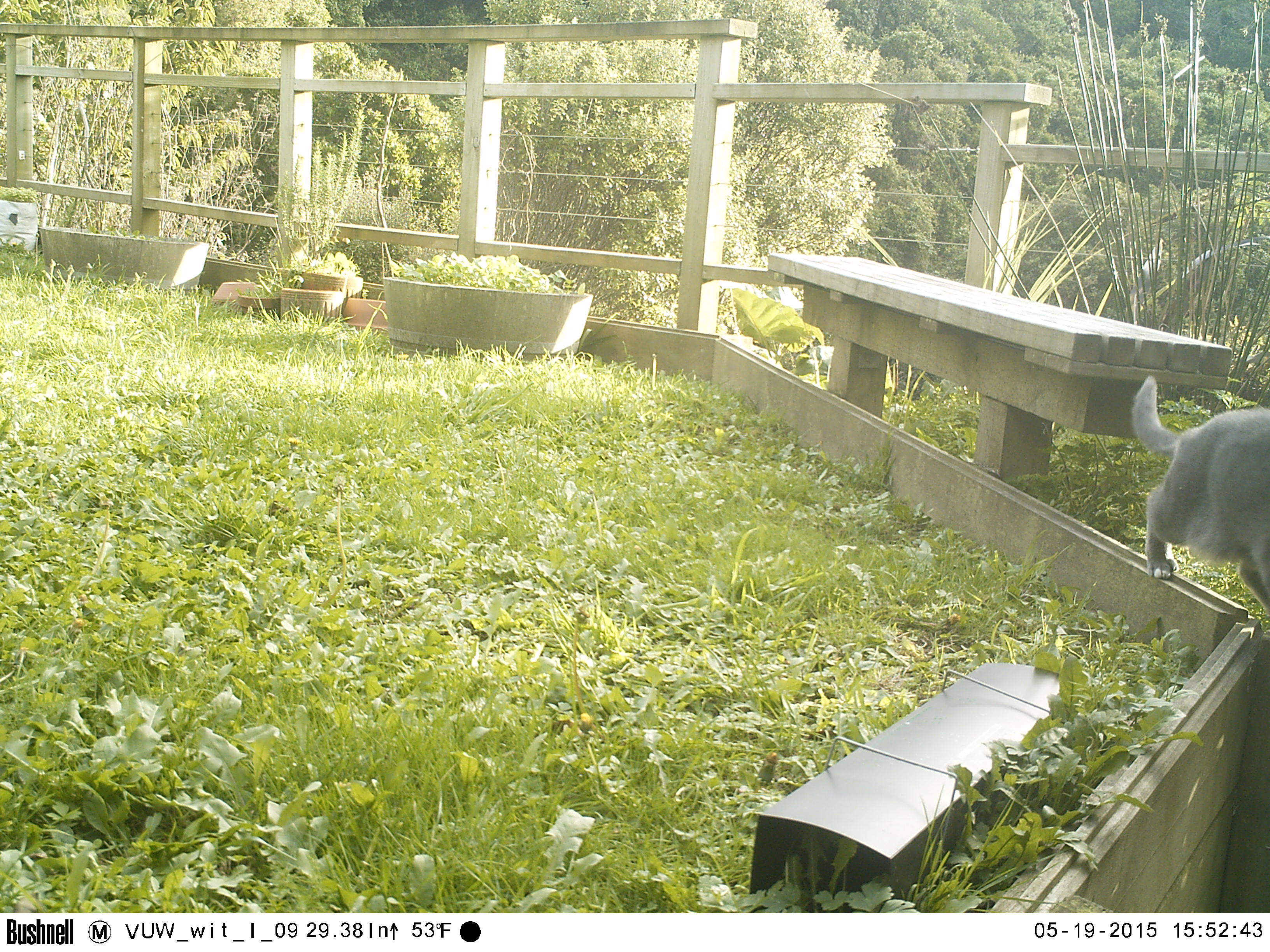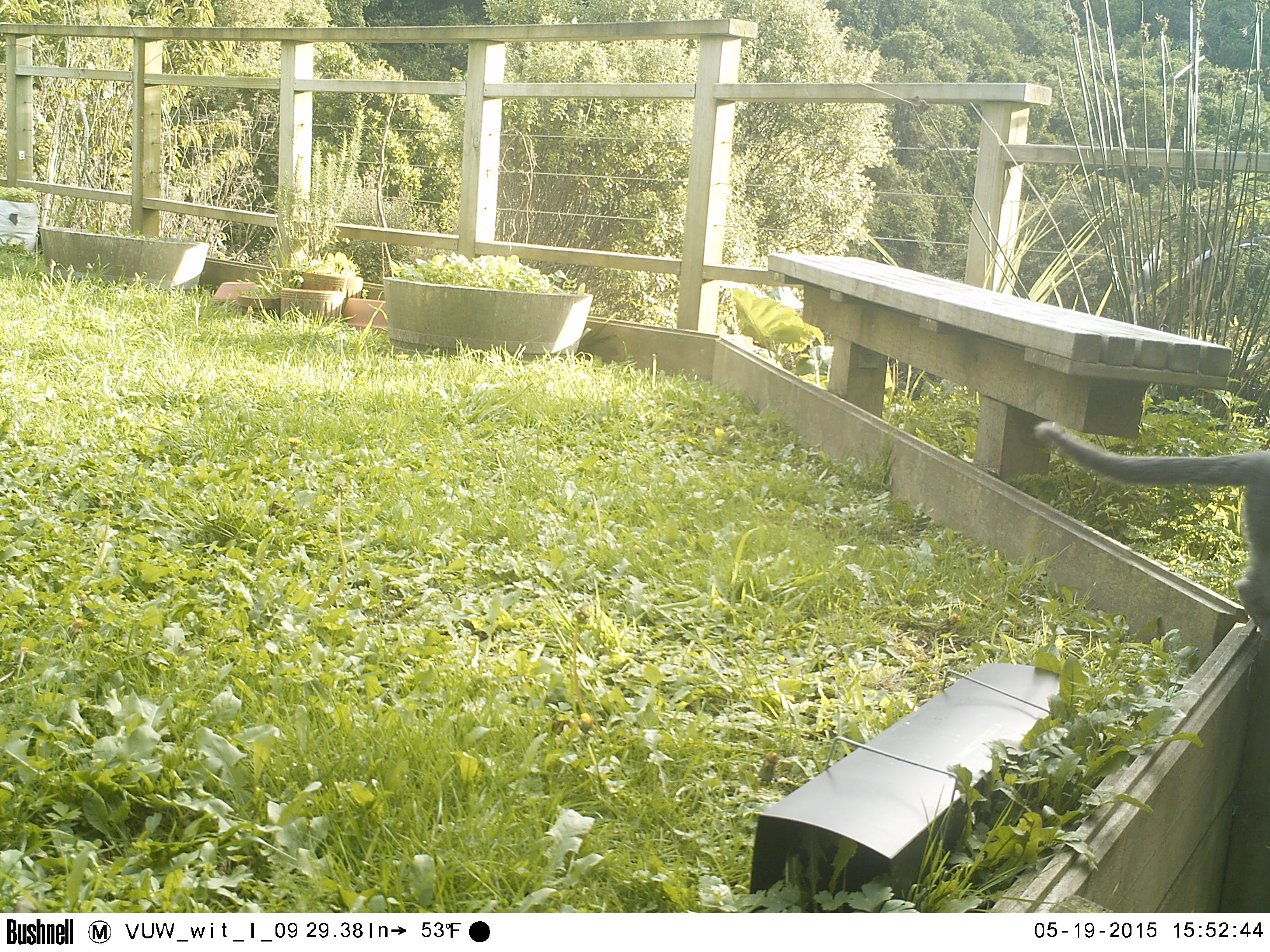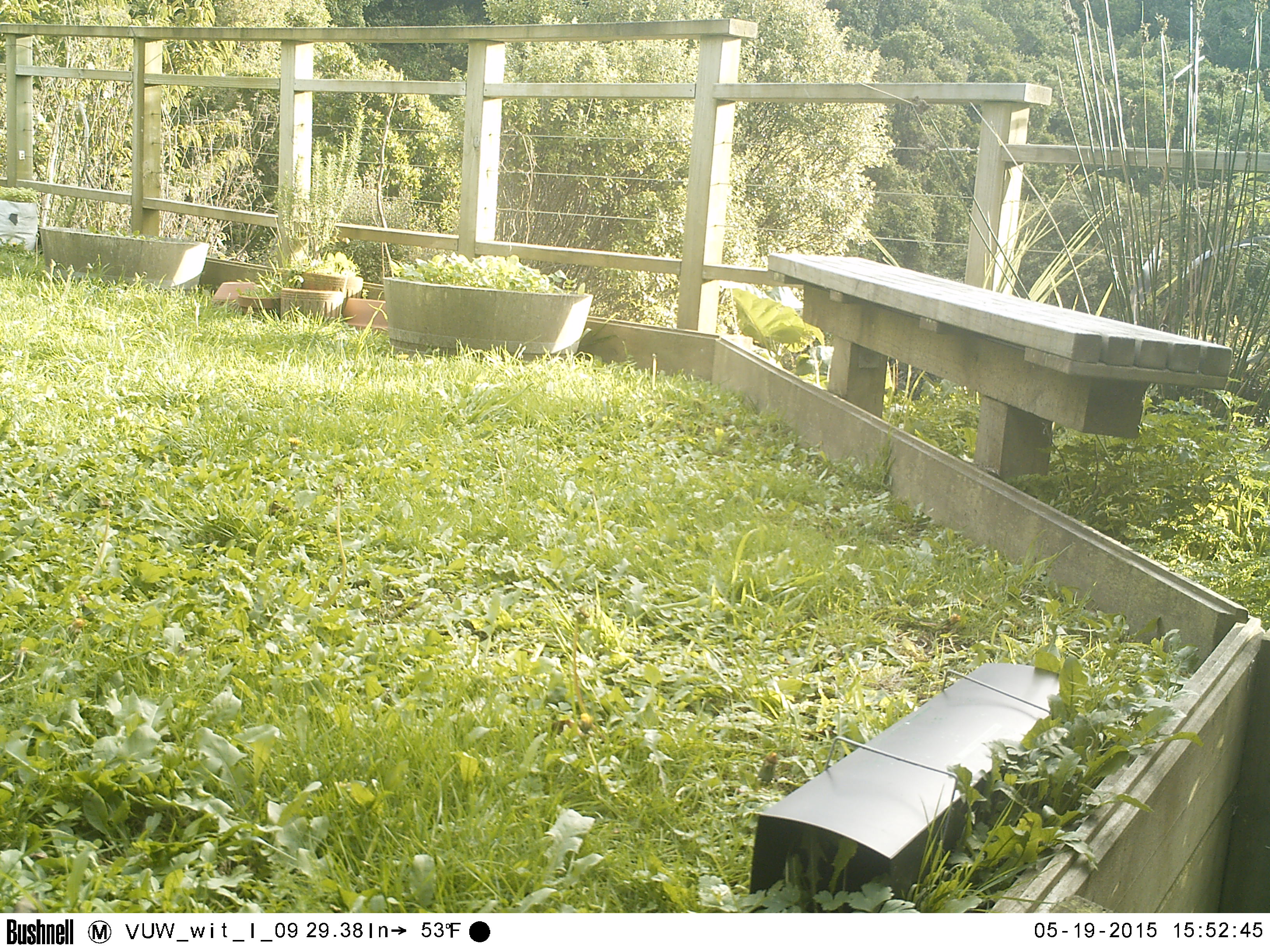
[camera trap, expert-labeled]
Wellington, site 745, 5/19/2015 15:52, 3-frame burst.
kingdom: Animalia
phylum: Chordata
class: Mammalia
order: Carnivora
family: Felidae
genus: Felis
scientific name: Felis catus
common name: cat